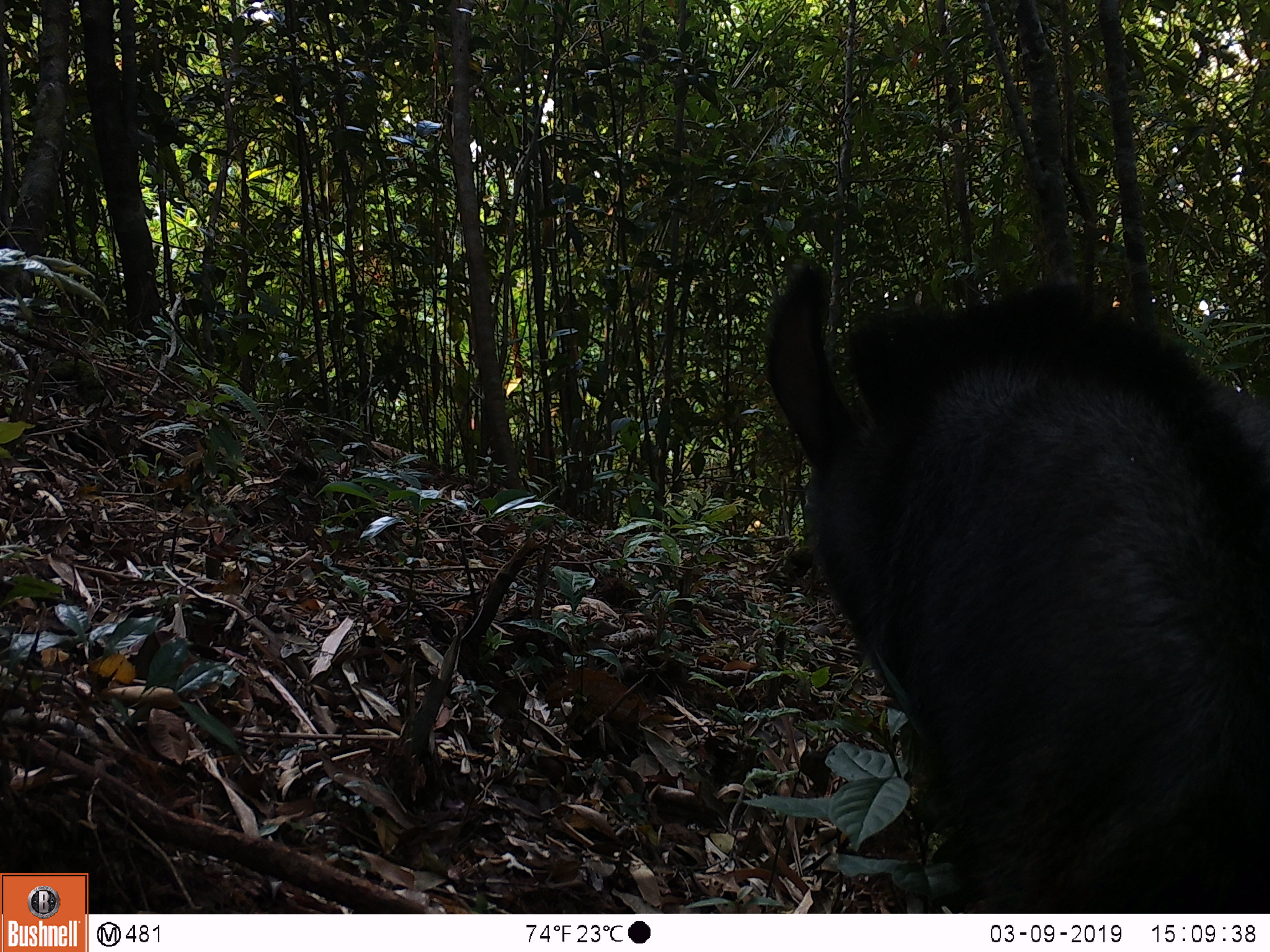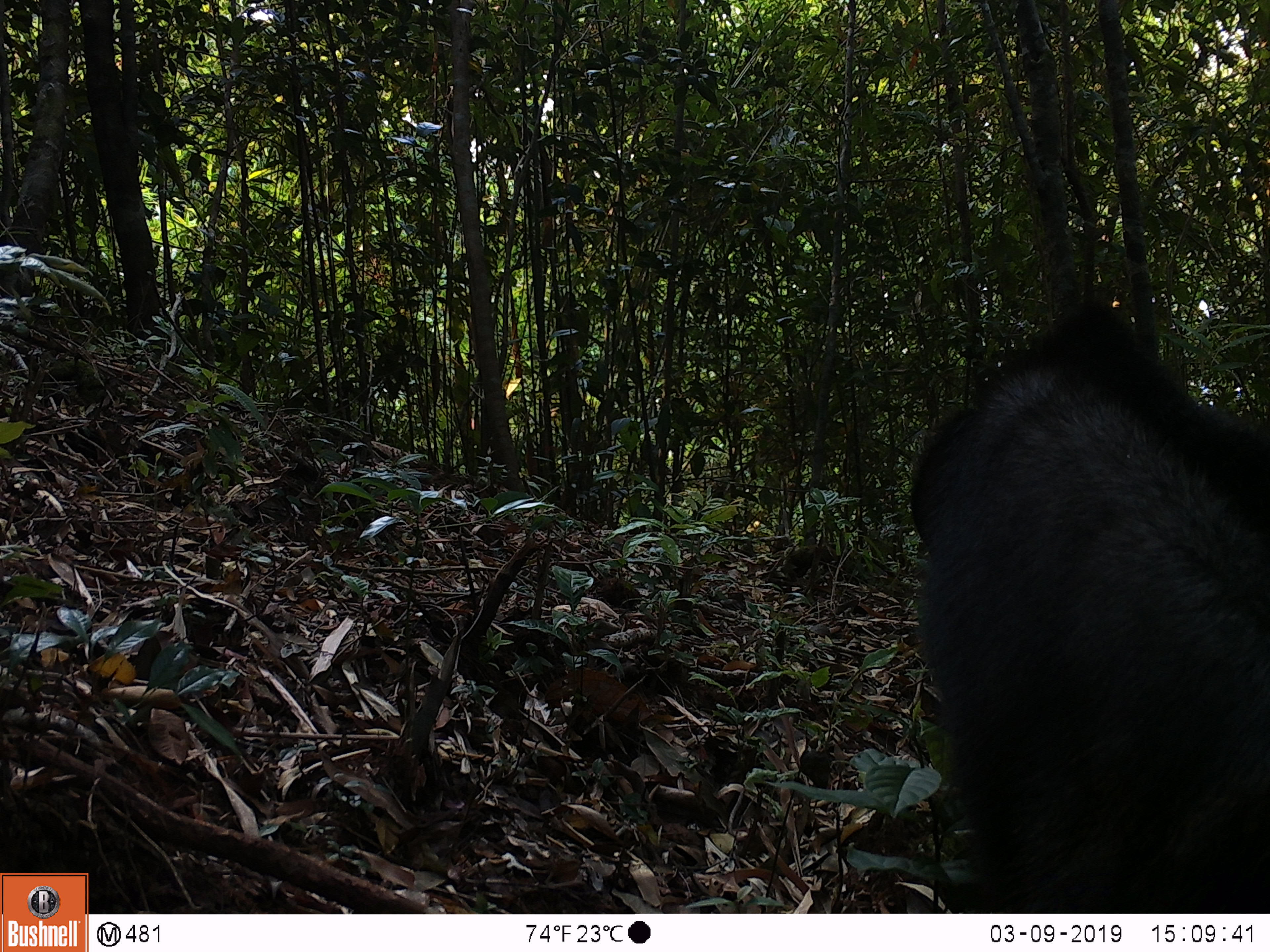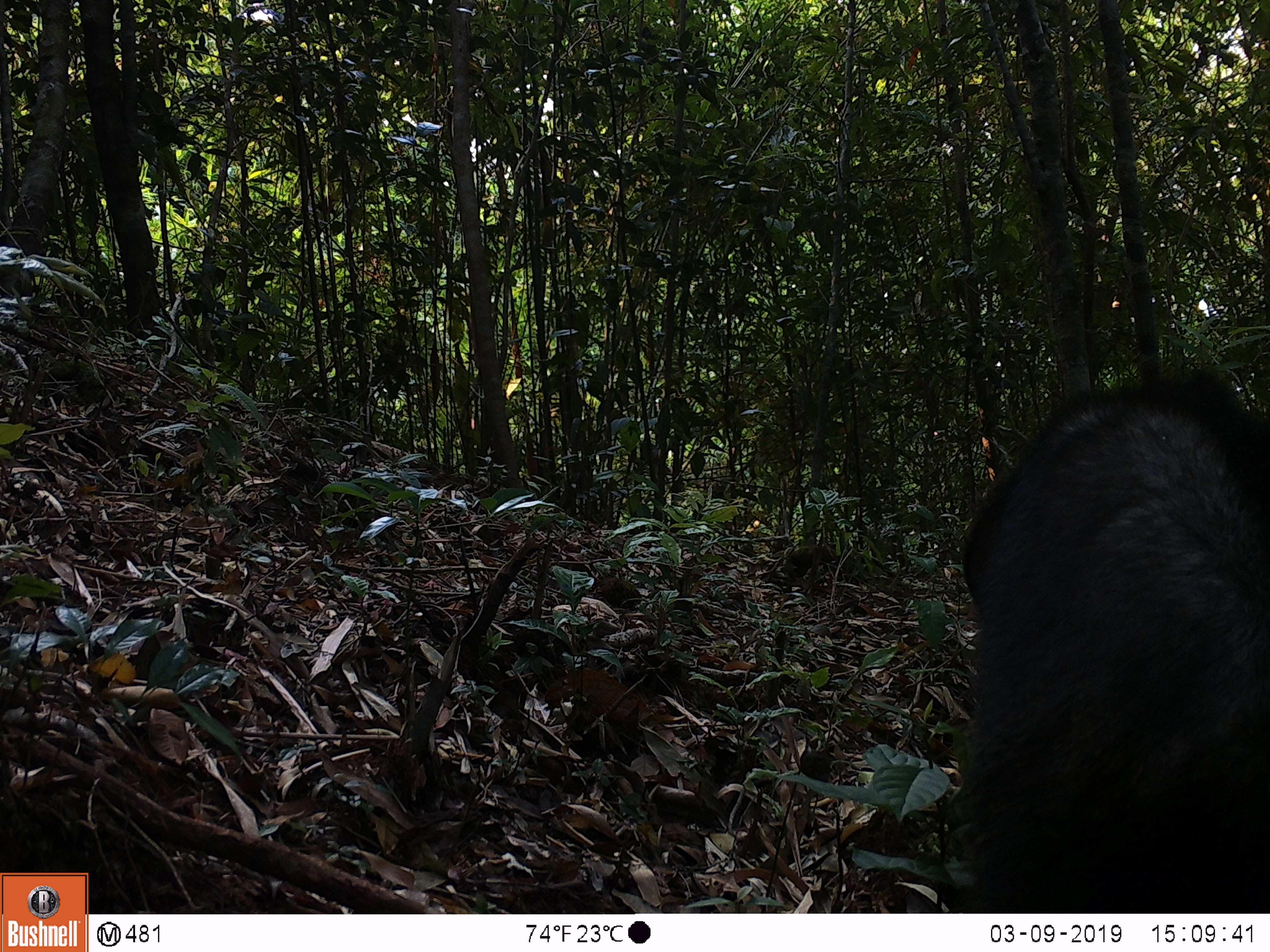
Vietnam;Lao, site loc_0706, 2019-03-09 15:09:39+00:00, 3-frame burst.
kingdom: Animalia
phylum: Chordata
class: Mammalia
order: Artiodactyla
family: Bovidae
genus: Capricornis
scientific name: Capricornis sumatraensis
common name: chinese serow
Chinese serow (Capricornis sumatraensis). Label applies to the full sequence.